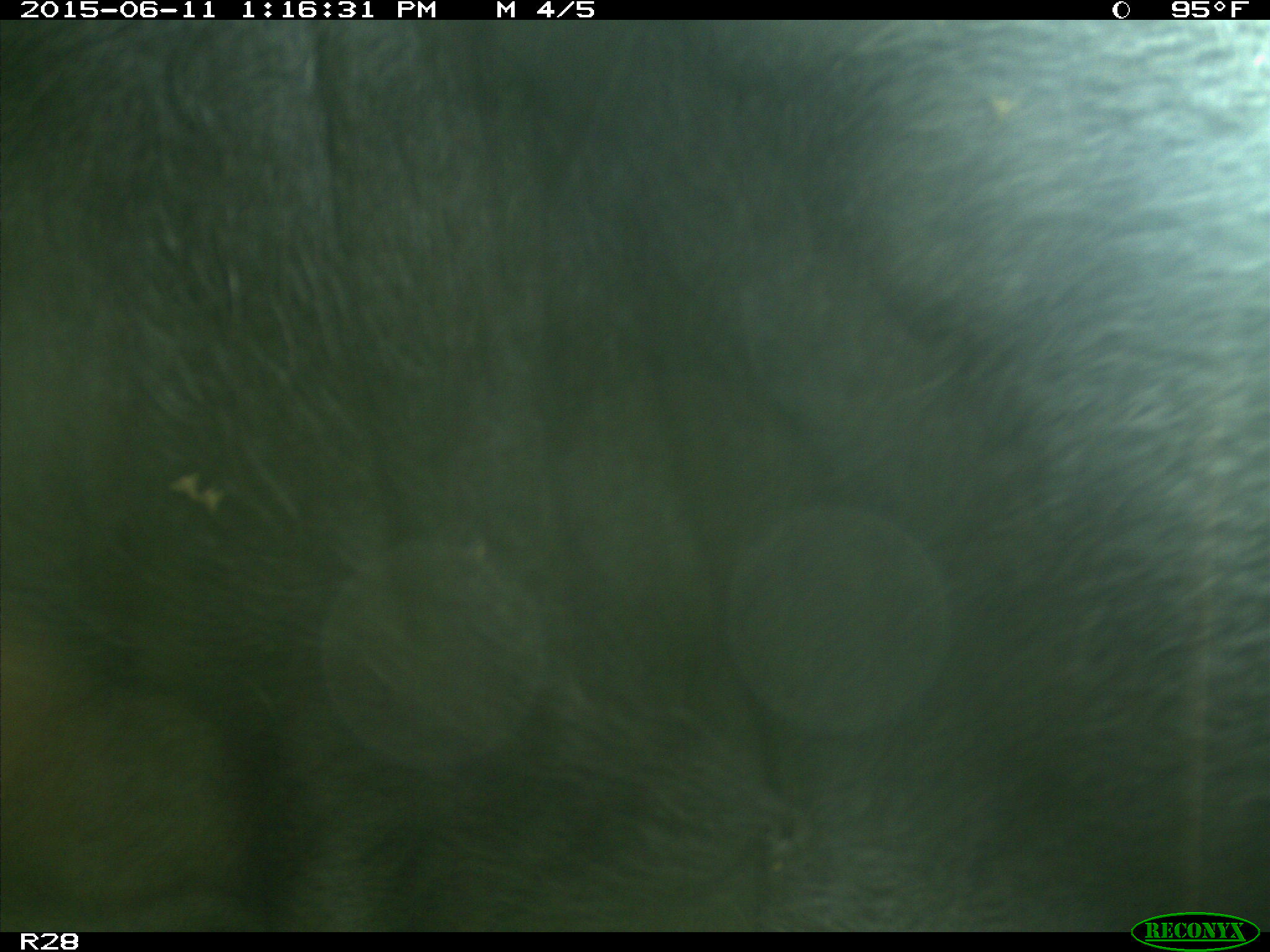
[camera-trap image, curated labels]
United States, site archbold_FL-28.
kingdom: Animalia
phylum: Chordata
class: Mammalia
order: Artiodactyla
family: Bovidae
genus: Bos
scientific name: Bos taurus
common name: domestic cow